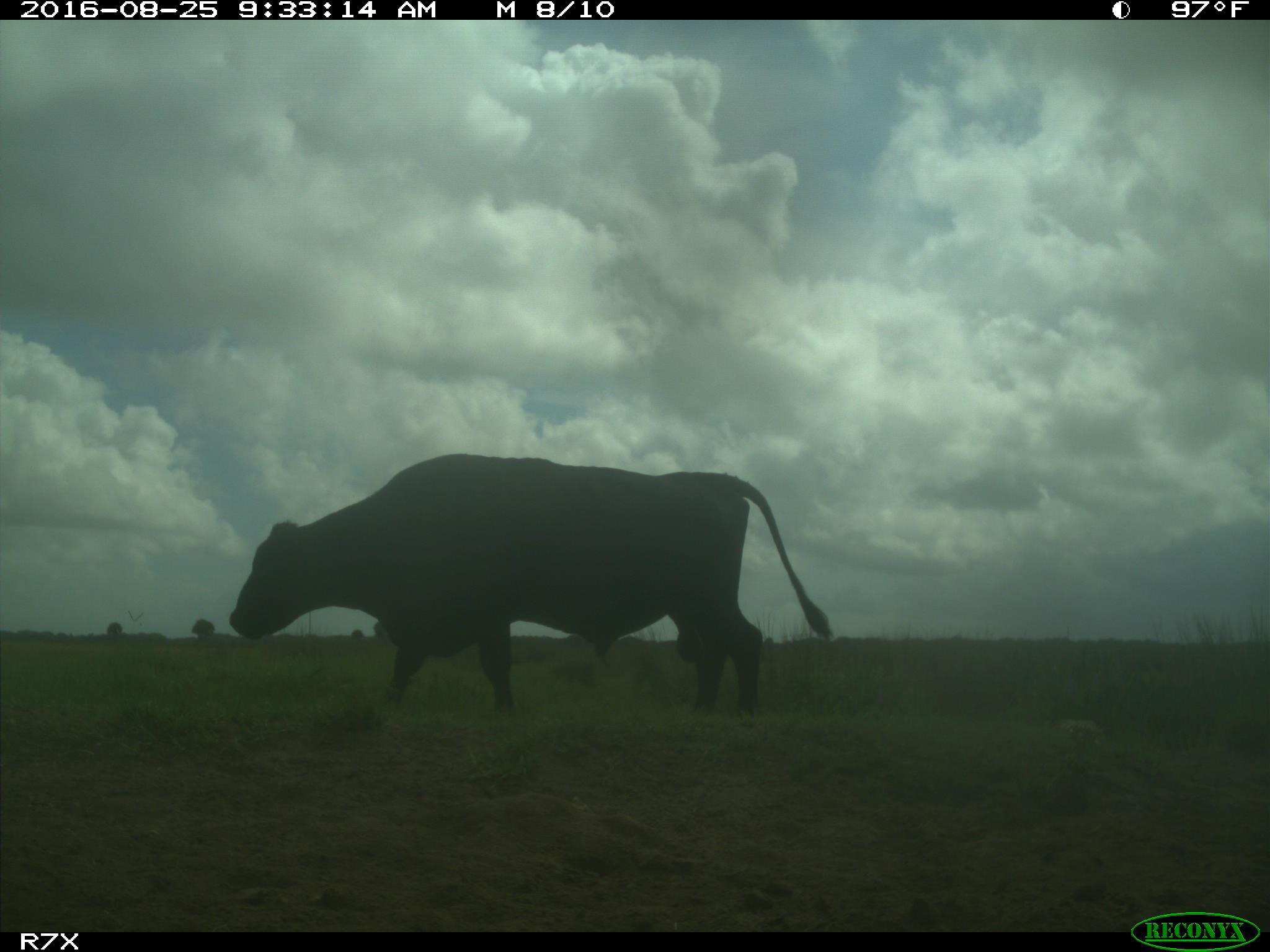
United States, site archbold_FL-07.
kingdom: Animalia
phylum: Chordata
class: Mammalia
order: Artiodactyla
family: Bovidae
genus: Bos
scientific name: Bos taurus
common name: domestic cow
Bos taurus (domestic cow).